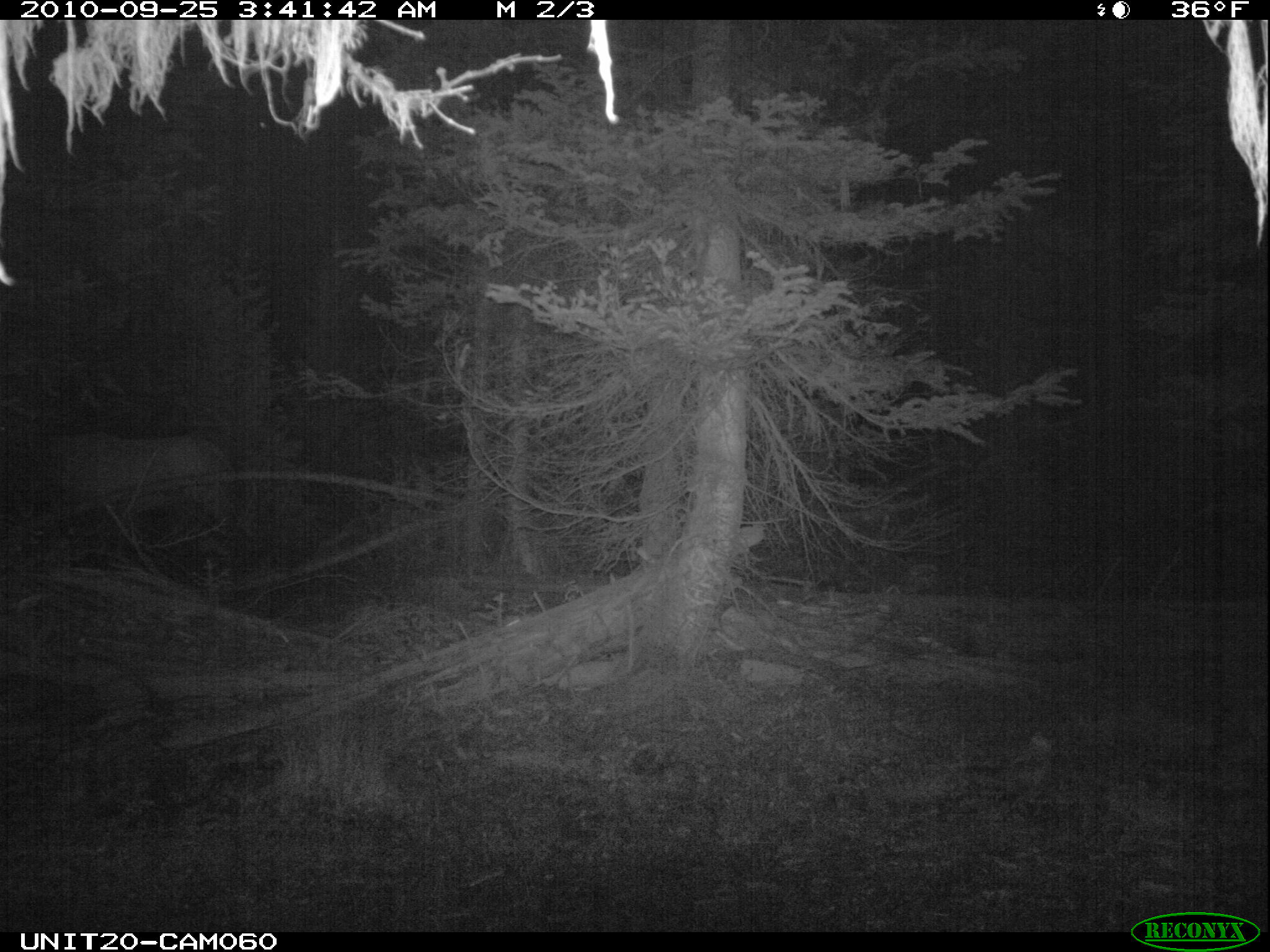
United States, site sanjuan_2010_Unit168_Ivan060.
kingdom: Animalia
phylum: Chordata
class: Mammalia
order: Artiodactyla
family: Cervidae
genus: Cervus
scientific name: Cervus elaphus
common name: red deer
Cervus elaphus (red deer).